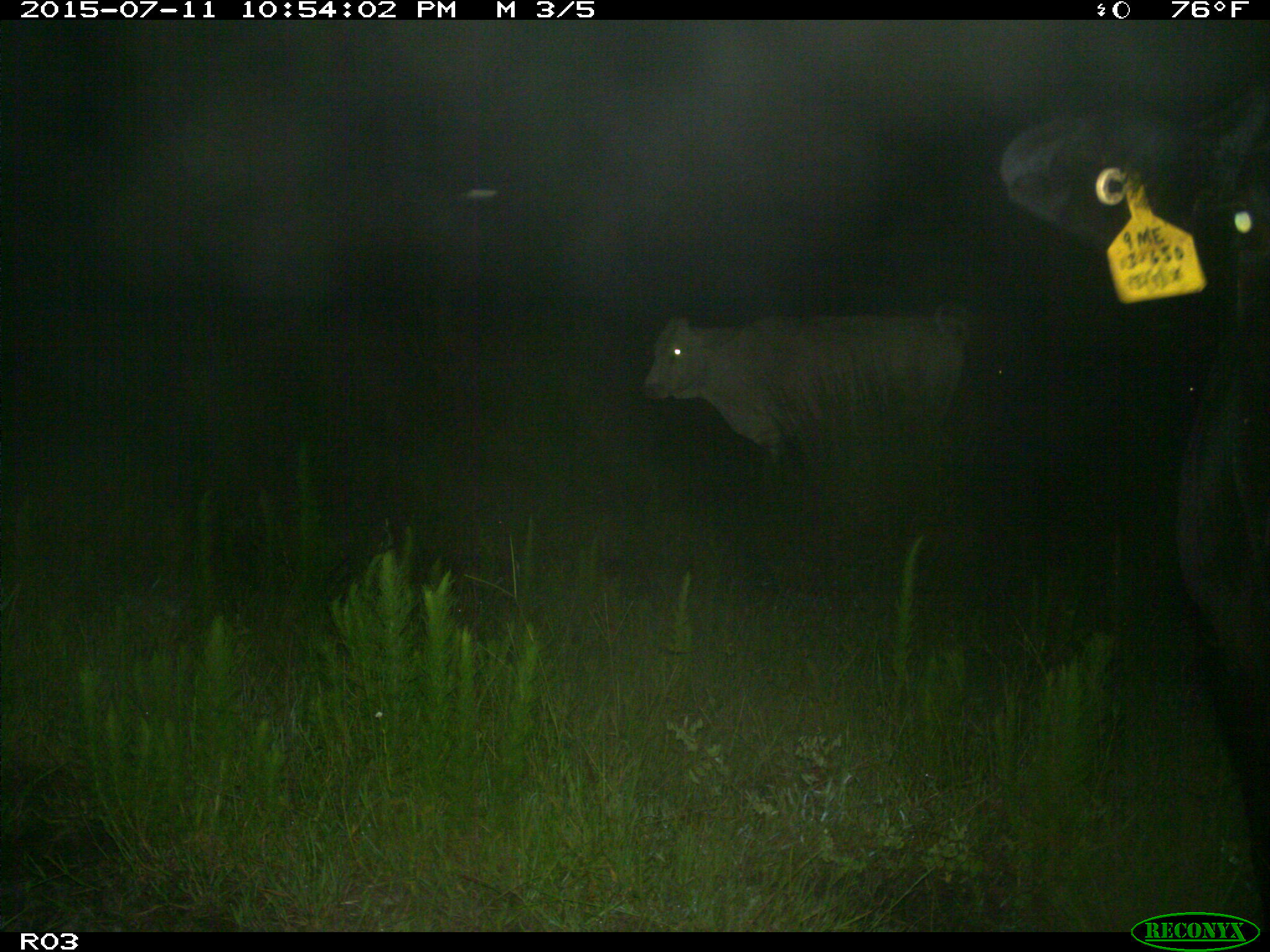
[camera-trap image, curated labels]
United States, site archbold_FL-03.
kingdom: Animalia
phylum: Chordata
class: Mammalia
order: Artiodactyla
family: Bovidae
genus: Bos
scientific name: Bos taurus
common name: domestic cow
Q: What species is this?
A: Bos taurus (domestic cow).